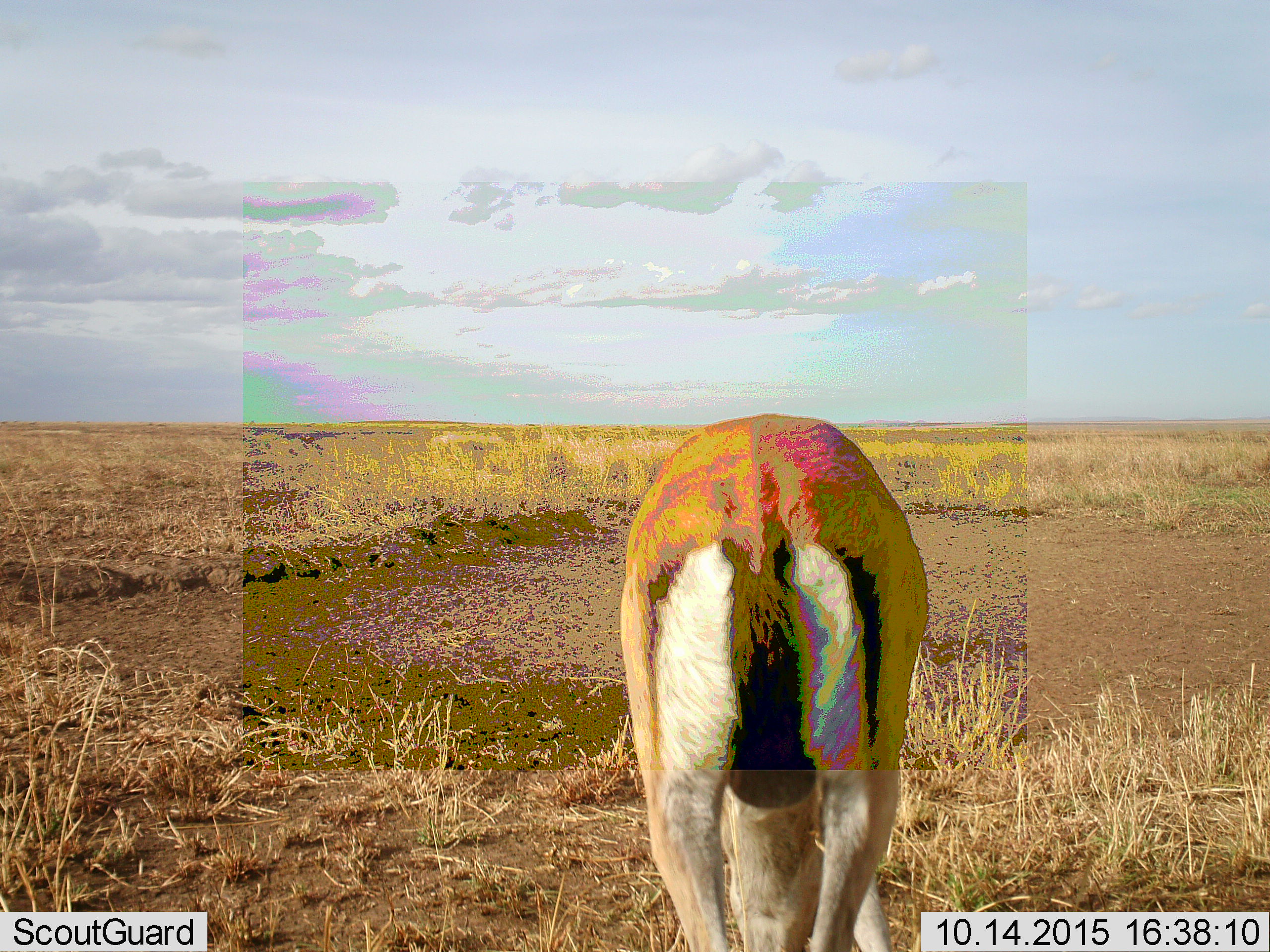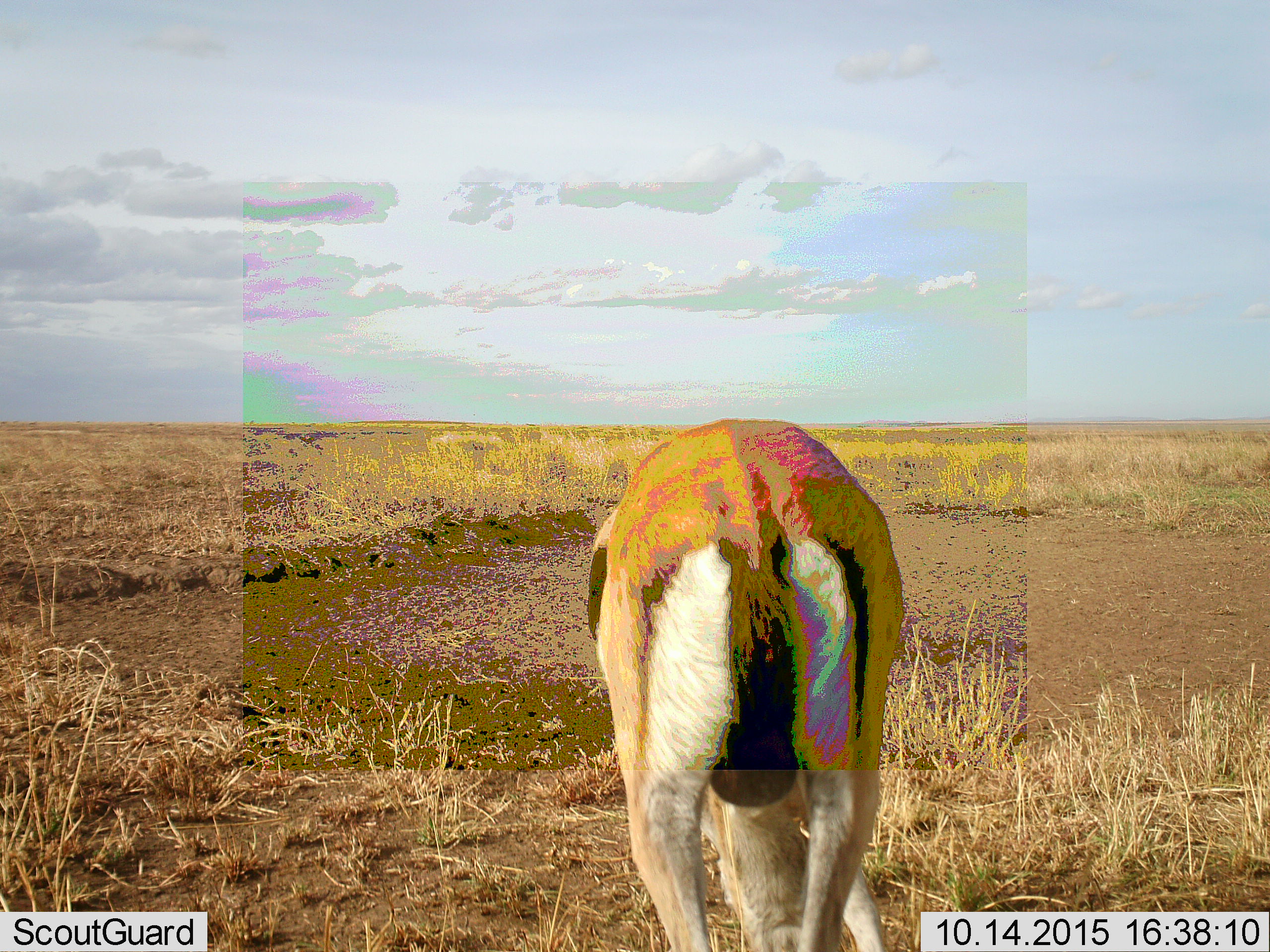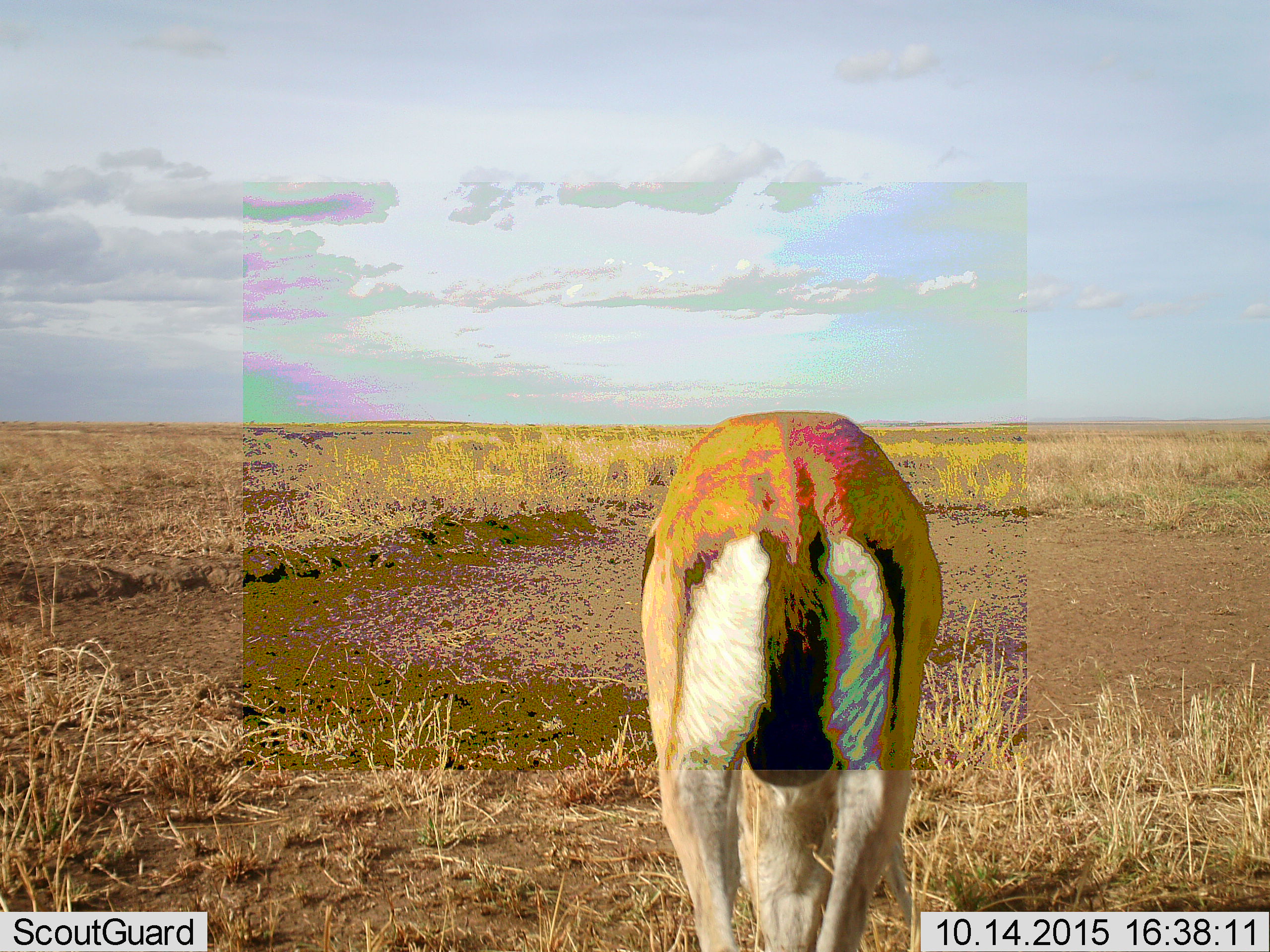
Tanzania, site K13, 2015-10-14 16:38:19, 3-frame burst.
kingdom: Animalia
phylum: Chordata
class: Mammalia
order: Artiodactyla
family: Bovidae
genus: Eudorcas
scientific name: Eudorcas thomsonii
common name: thomson's gazelle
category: gazellethomsons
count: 1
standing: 50%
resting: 0%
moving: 10%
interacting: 0%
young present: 0%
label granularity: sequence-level